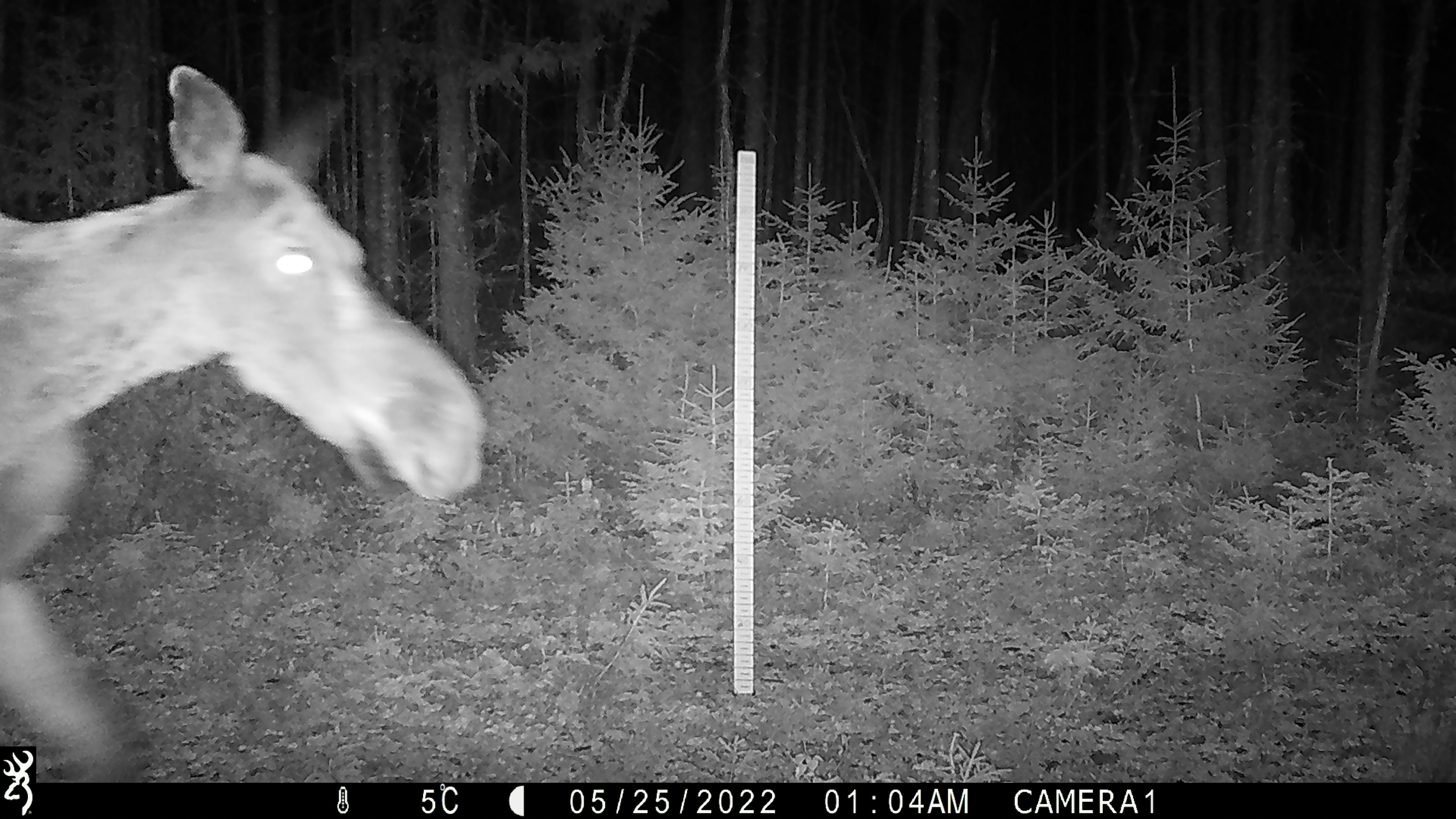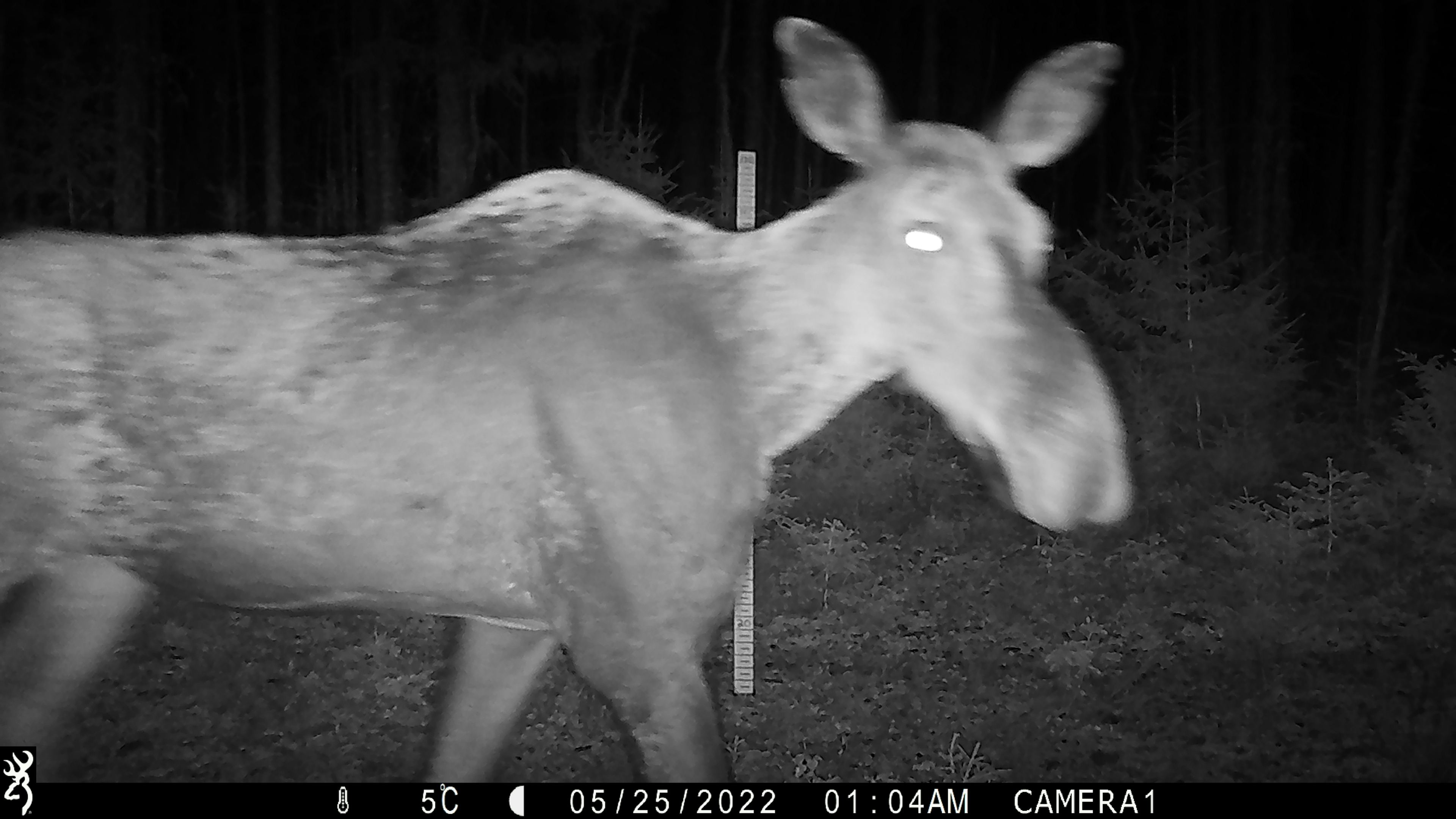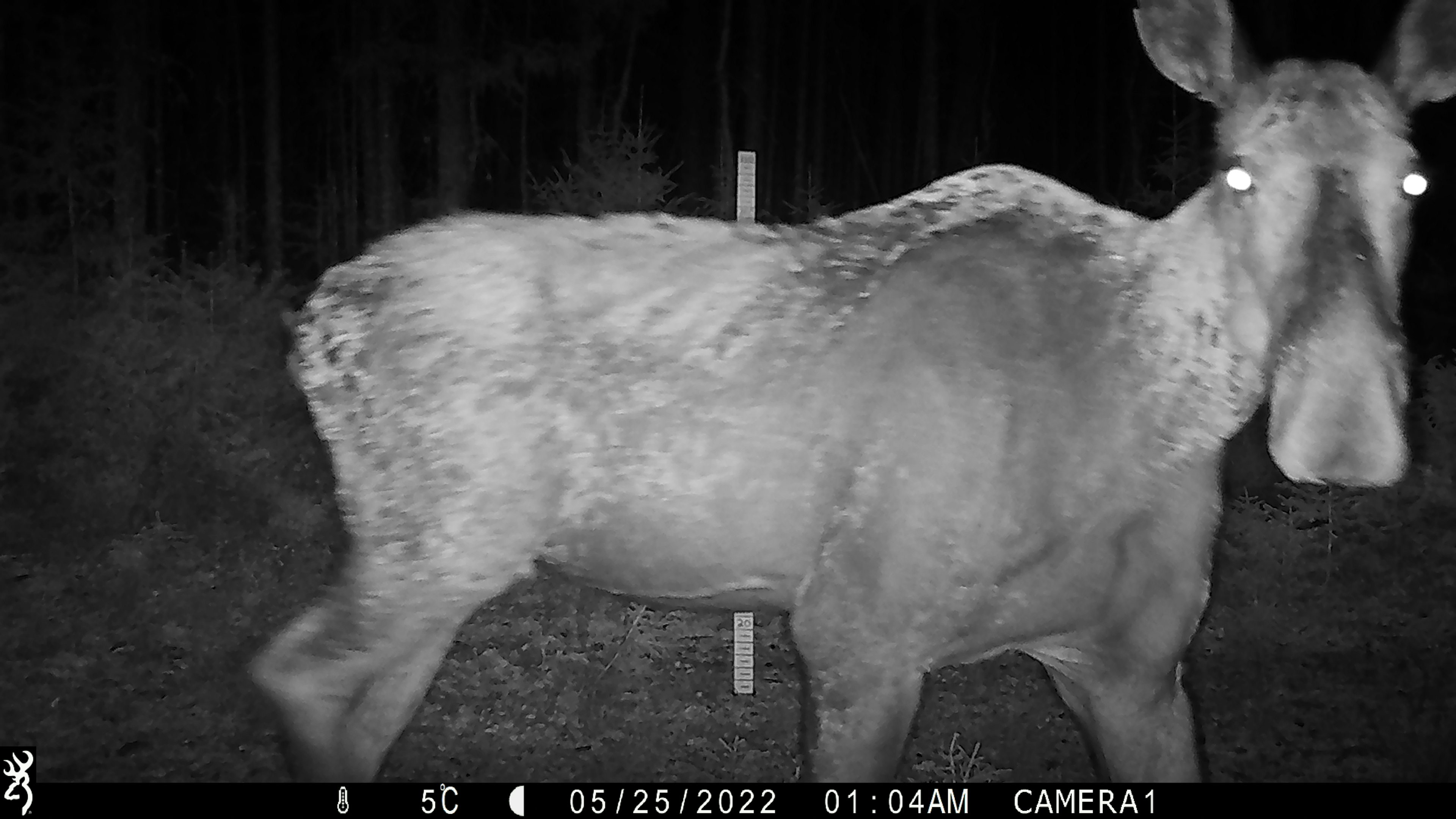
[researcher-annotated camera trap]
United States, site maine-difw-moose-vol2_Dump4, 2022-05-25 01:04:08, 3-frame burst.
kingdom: Animalia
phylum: Chordata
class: Mammalia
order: Artiodactyla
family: Cervidae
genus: Alces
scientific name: Alces alces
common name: moose